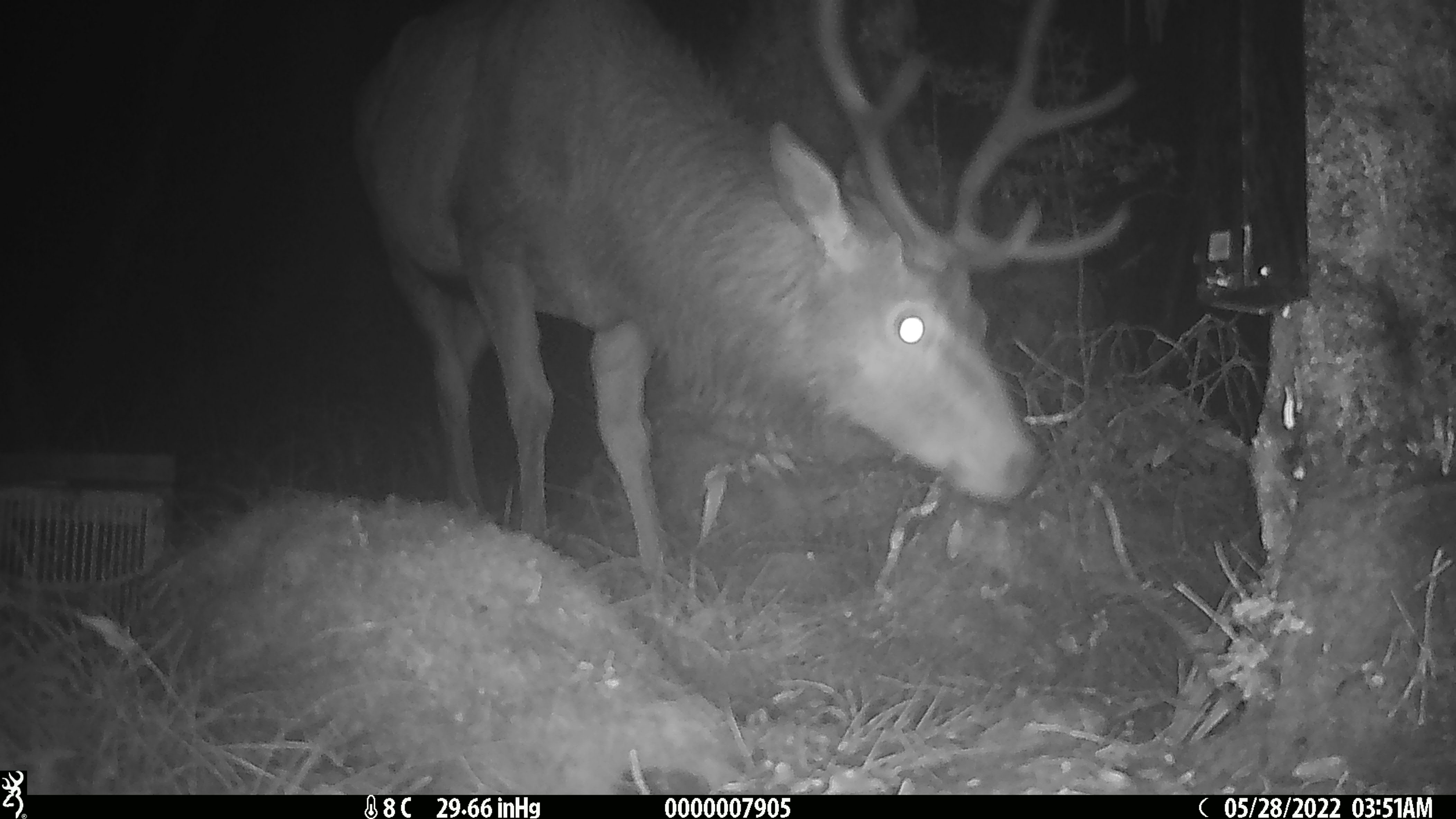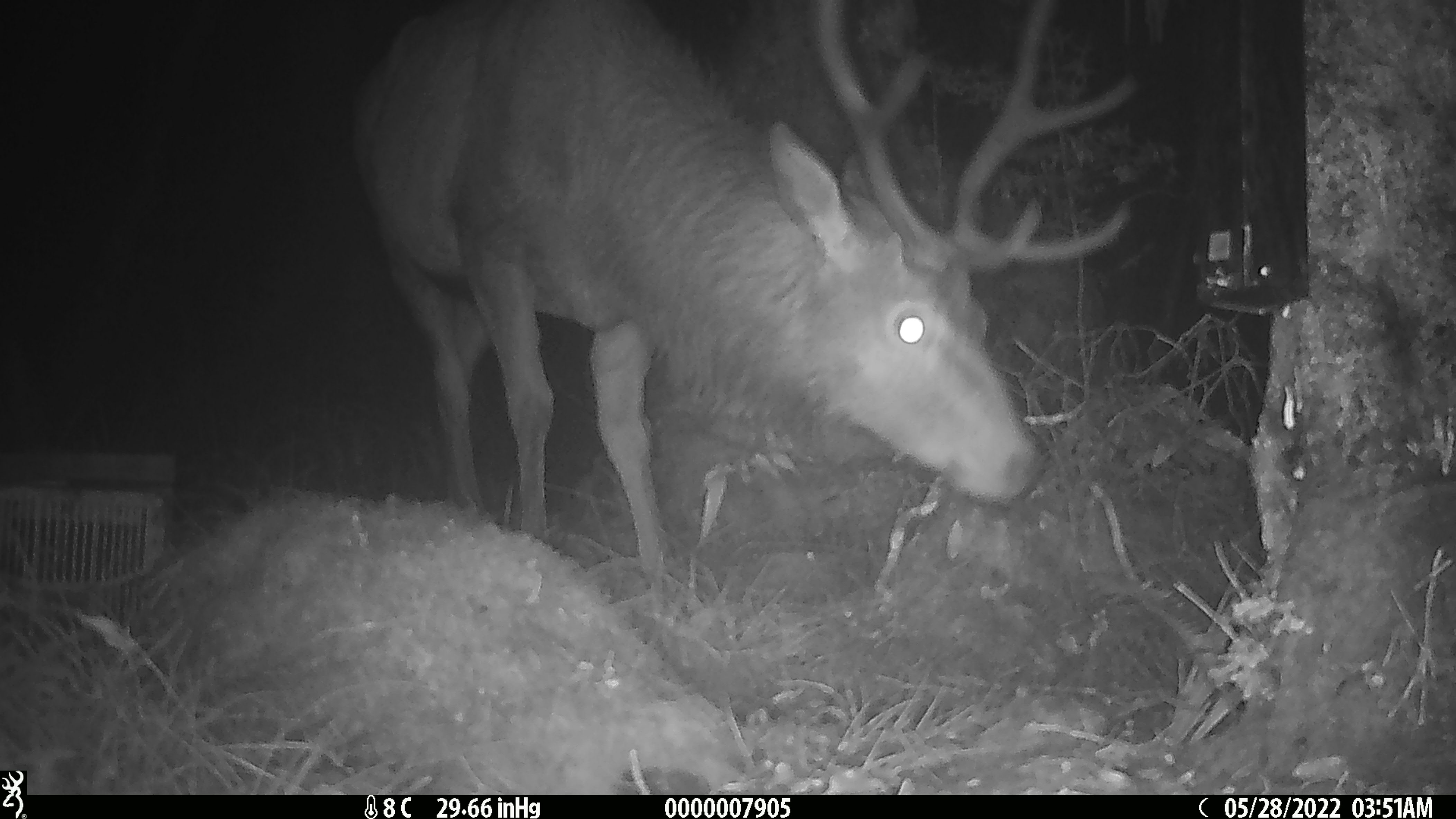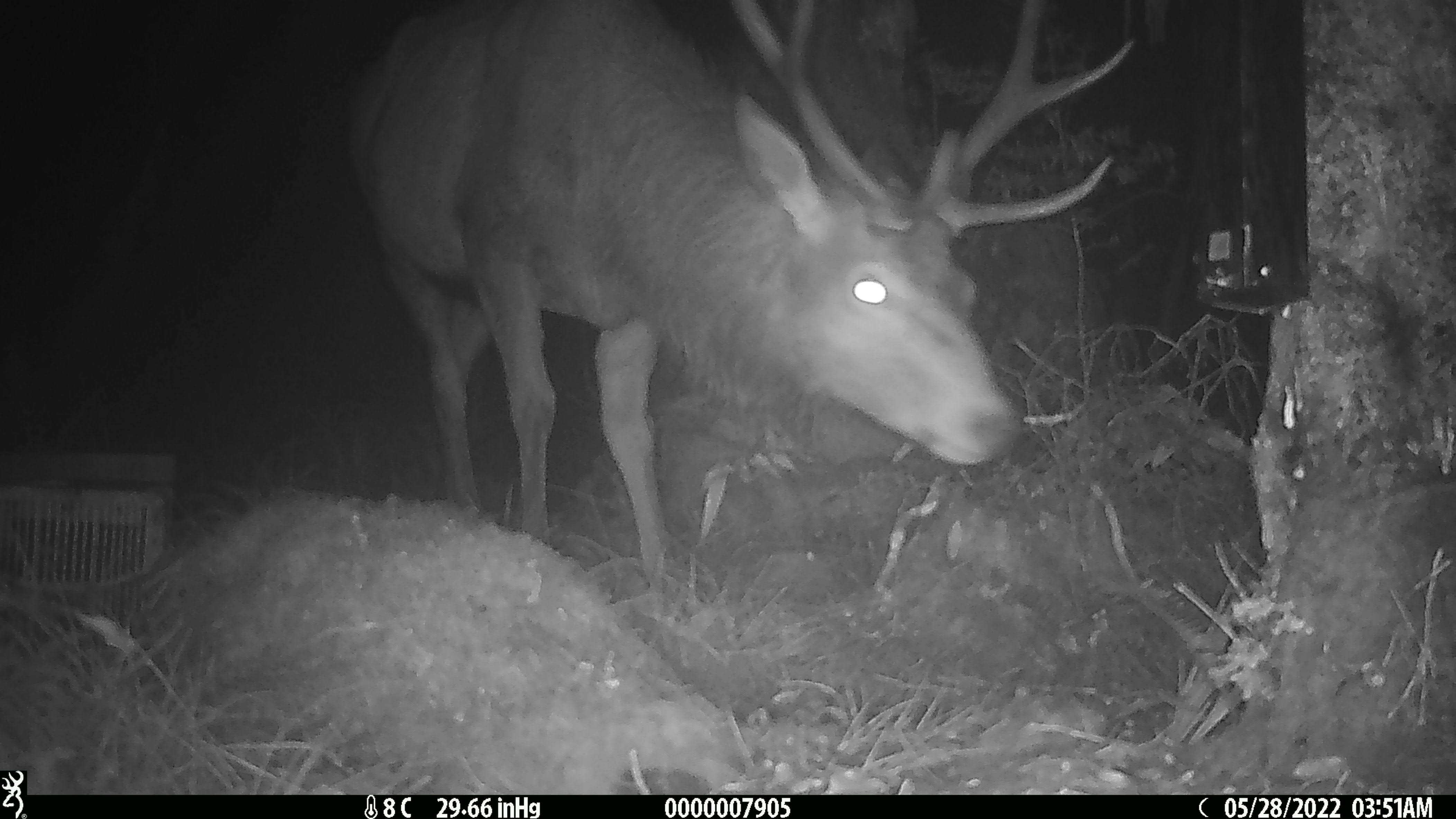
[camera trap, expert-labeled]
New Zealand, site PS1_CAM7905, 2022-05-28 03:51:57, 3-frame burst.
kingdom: Animalia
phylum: Chordata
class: Mammalia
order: Artiodactyla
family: Cervidae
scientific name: Cervidae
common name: deer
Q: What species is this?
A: Deer (Cervidae).